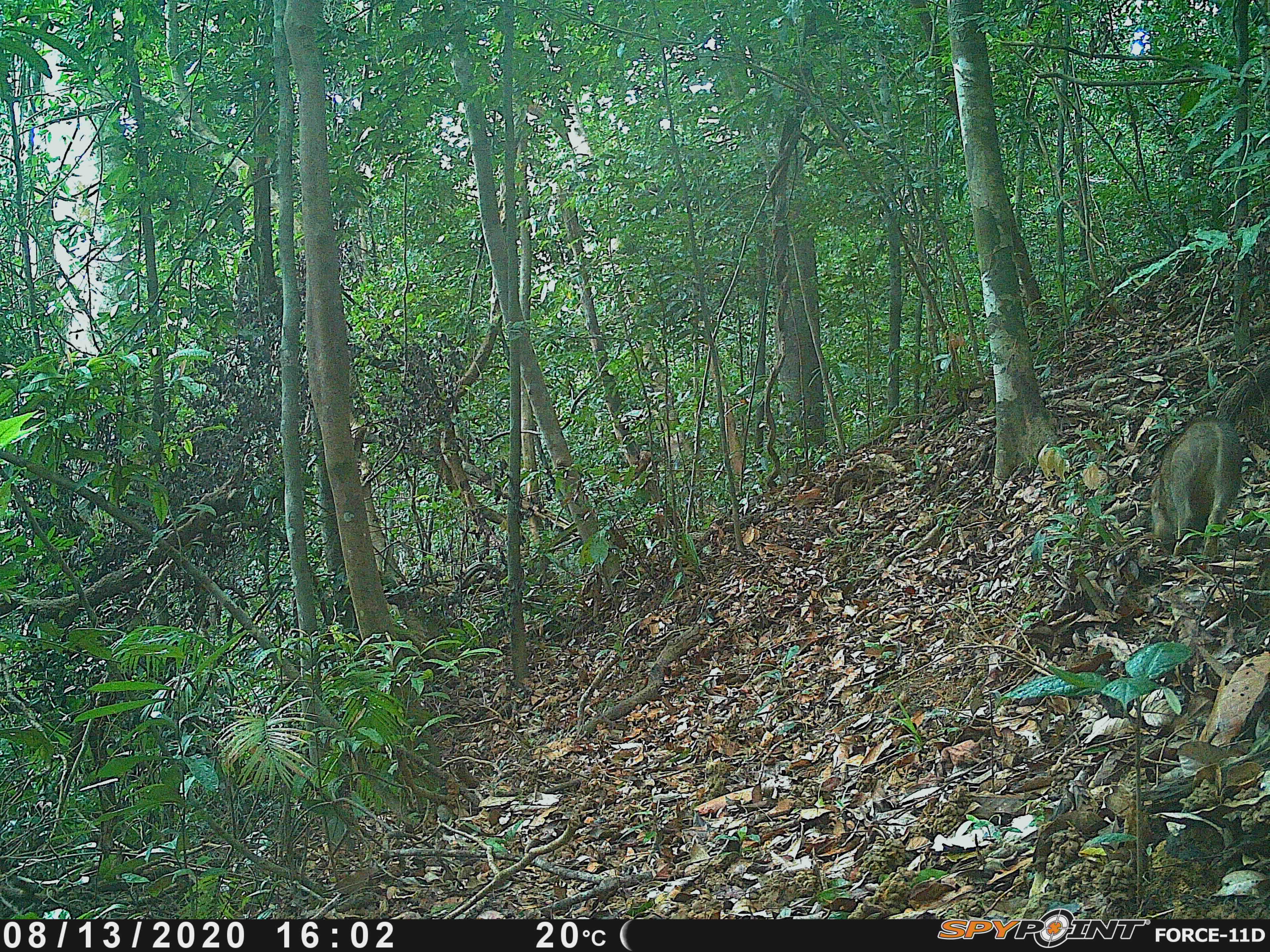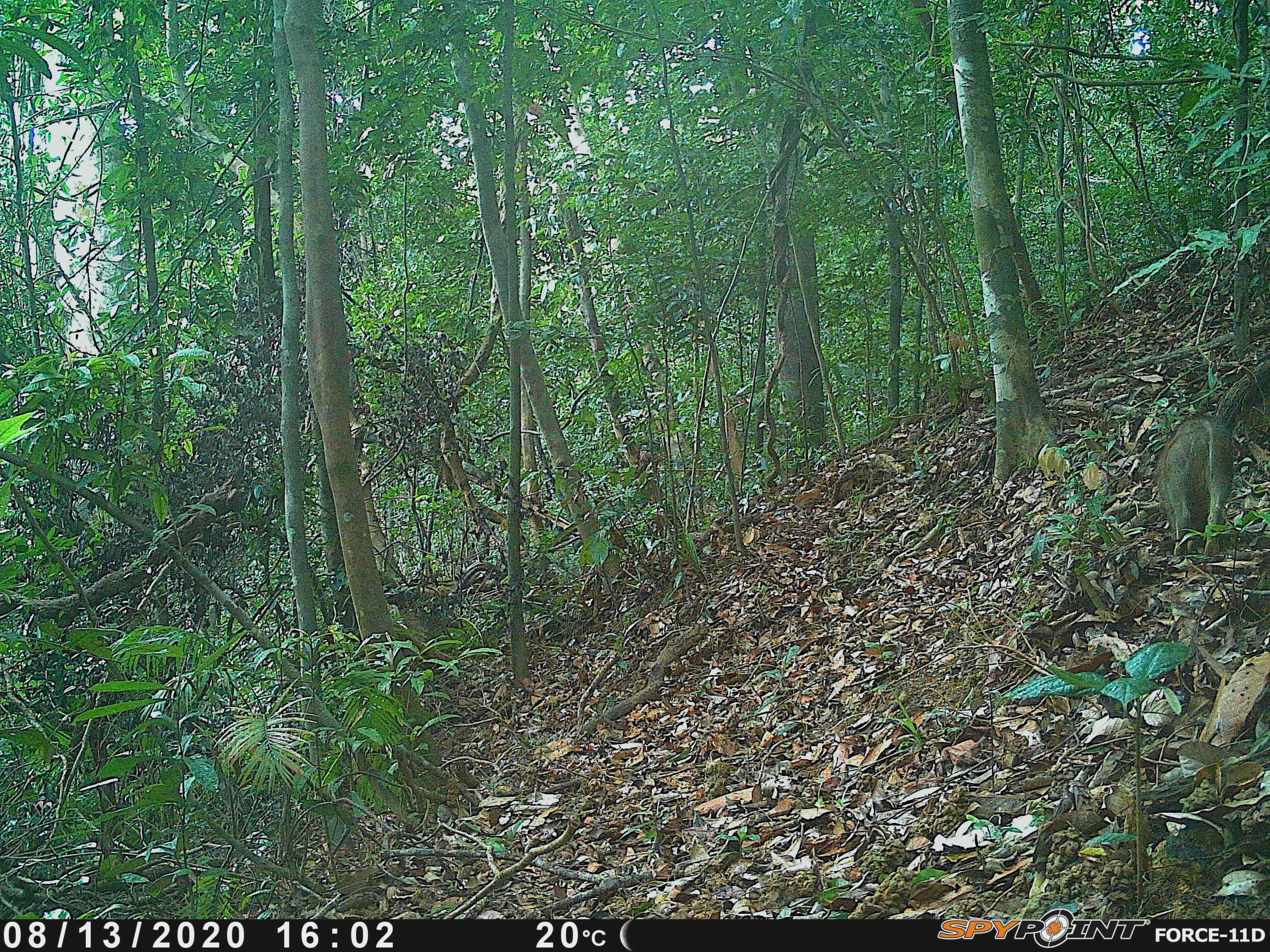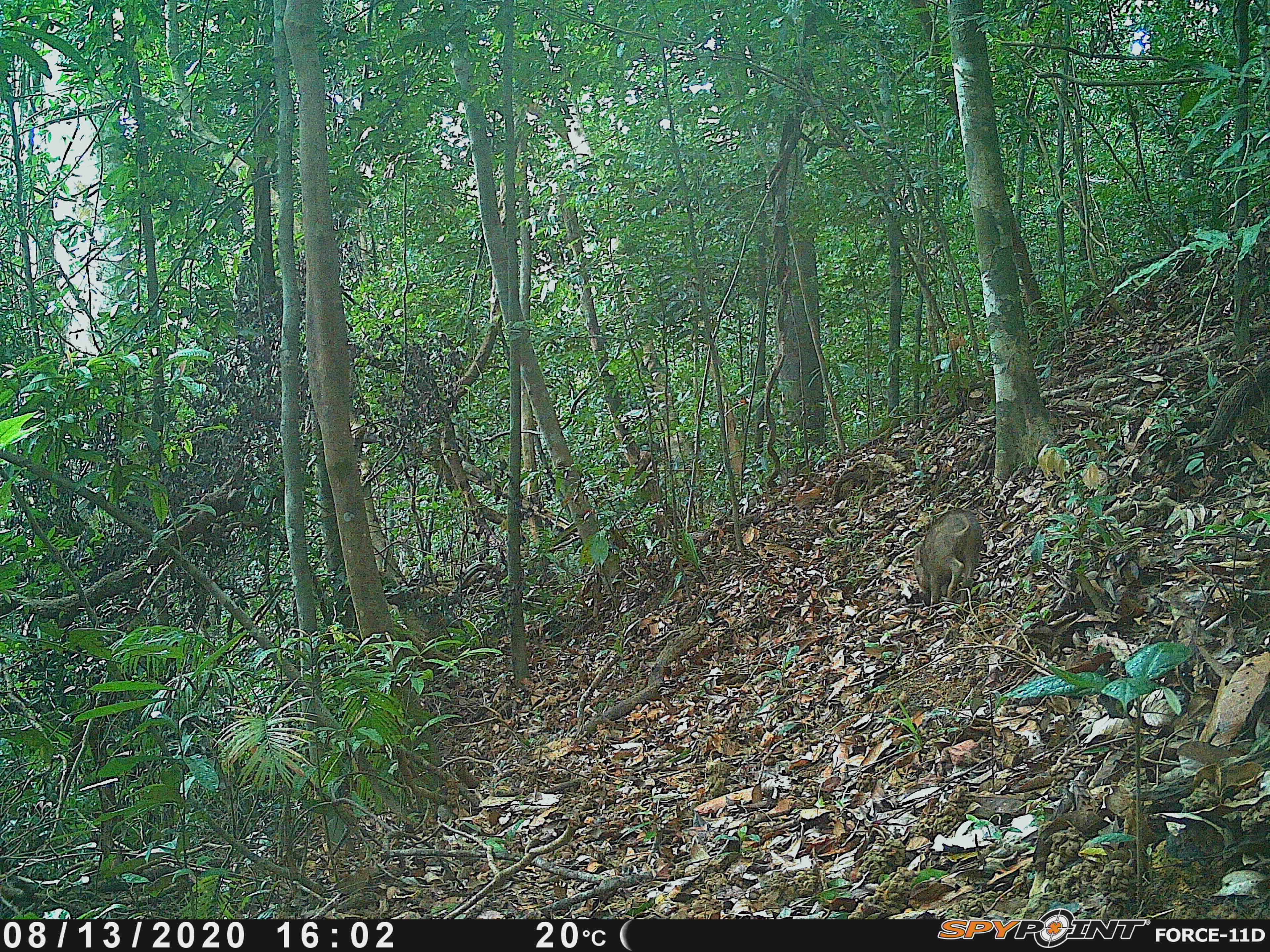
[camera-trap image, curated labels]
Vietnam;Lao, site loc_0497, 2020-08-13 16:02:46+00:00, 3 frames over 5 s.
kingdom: Animalia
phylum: Chordata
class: Mammalia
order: Artiodactyla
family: Suidae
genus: Sus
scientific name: Sus scrofa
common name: eurasian wild pig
Eurasian wild pig (Sus scrofa). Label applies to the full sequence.